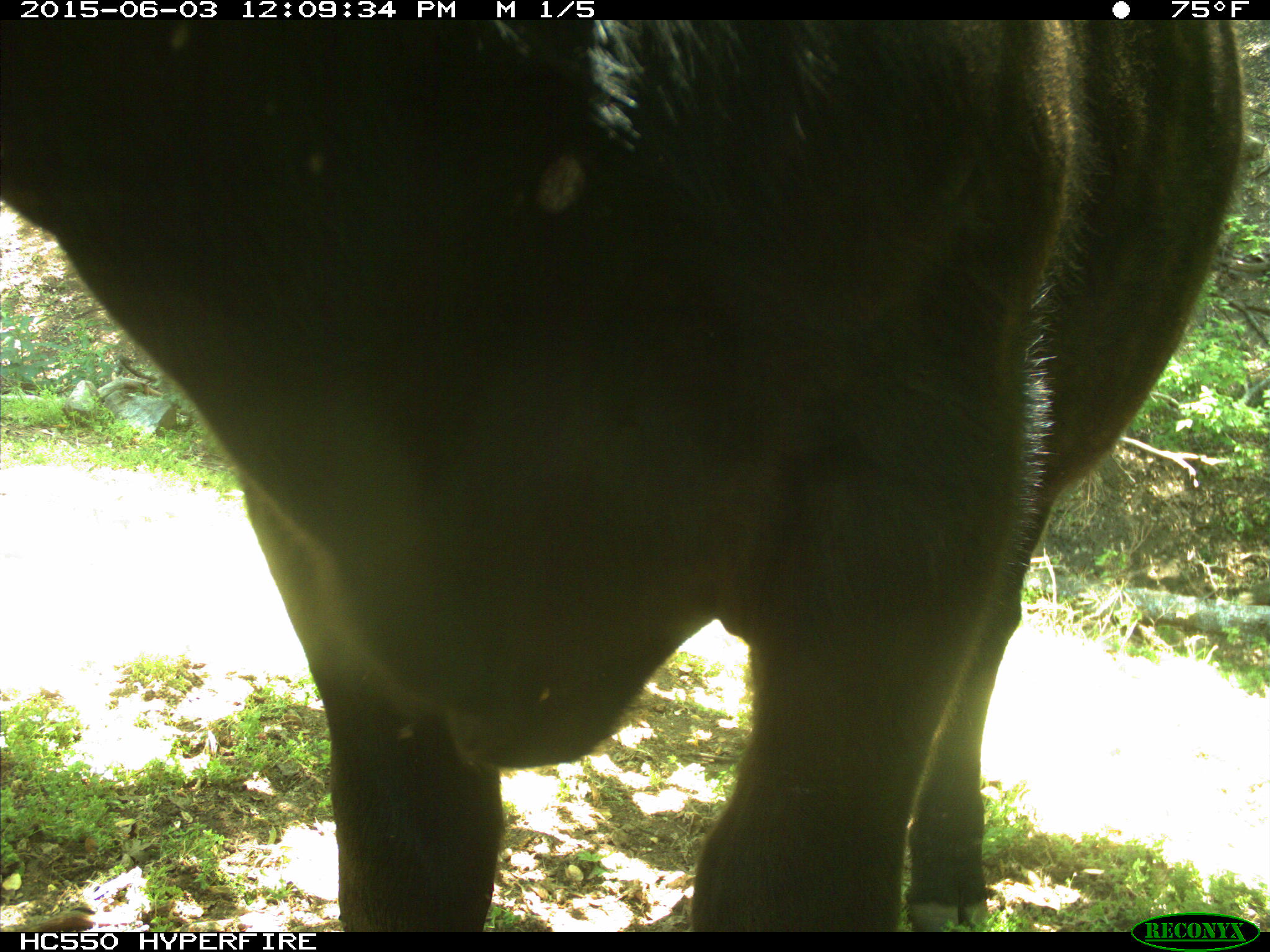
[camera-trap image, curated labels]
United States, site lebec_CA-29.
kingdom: Animalia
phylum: Chordata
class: Mammalia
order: Artiodactyla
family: Bovidae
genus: Bos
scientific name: Bos taurus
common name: domestic cow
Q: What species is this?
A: Bos taurus (domestic cow).